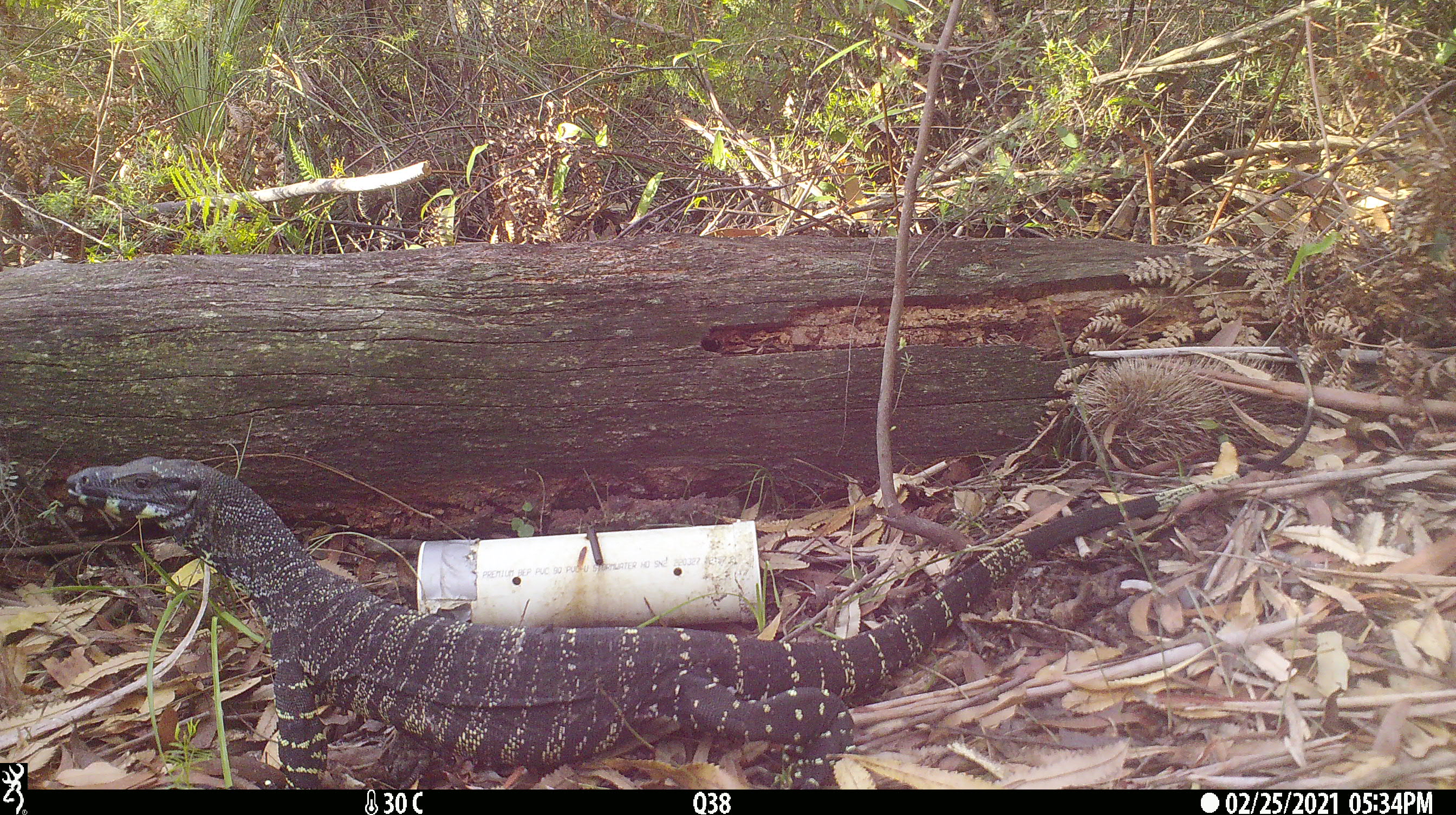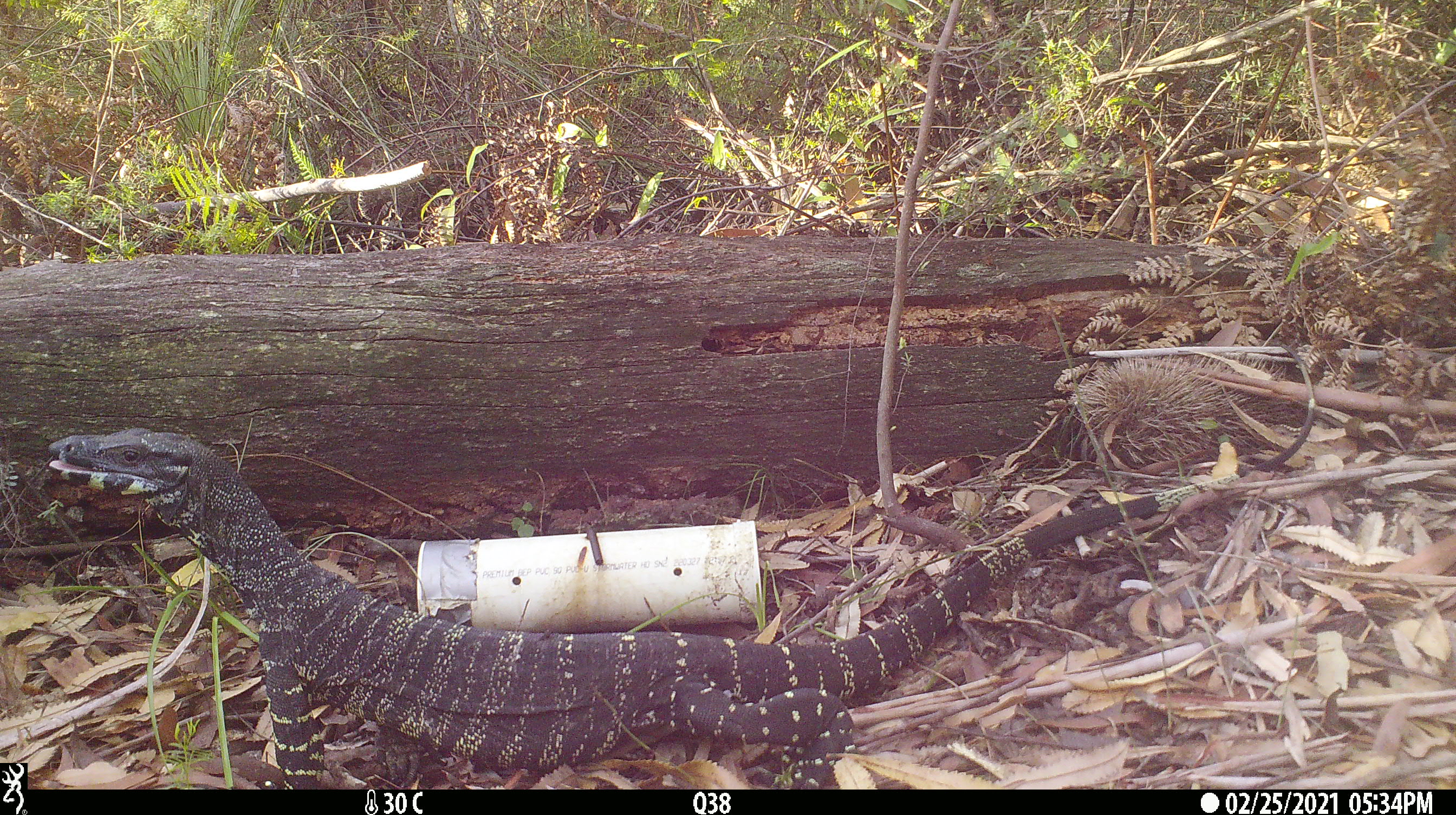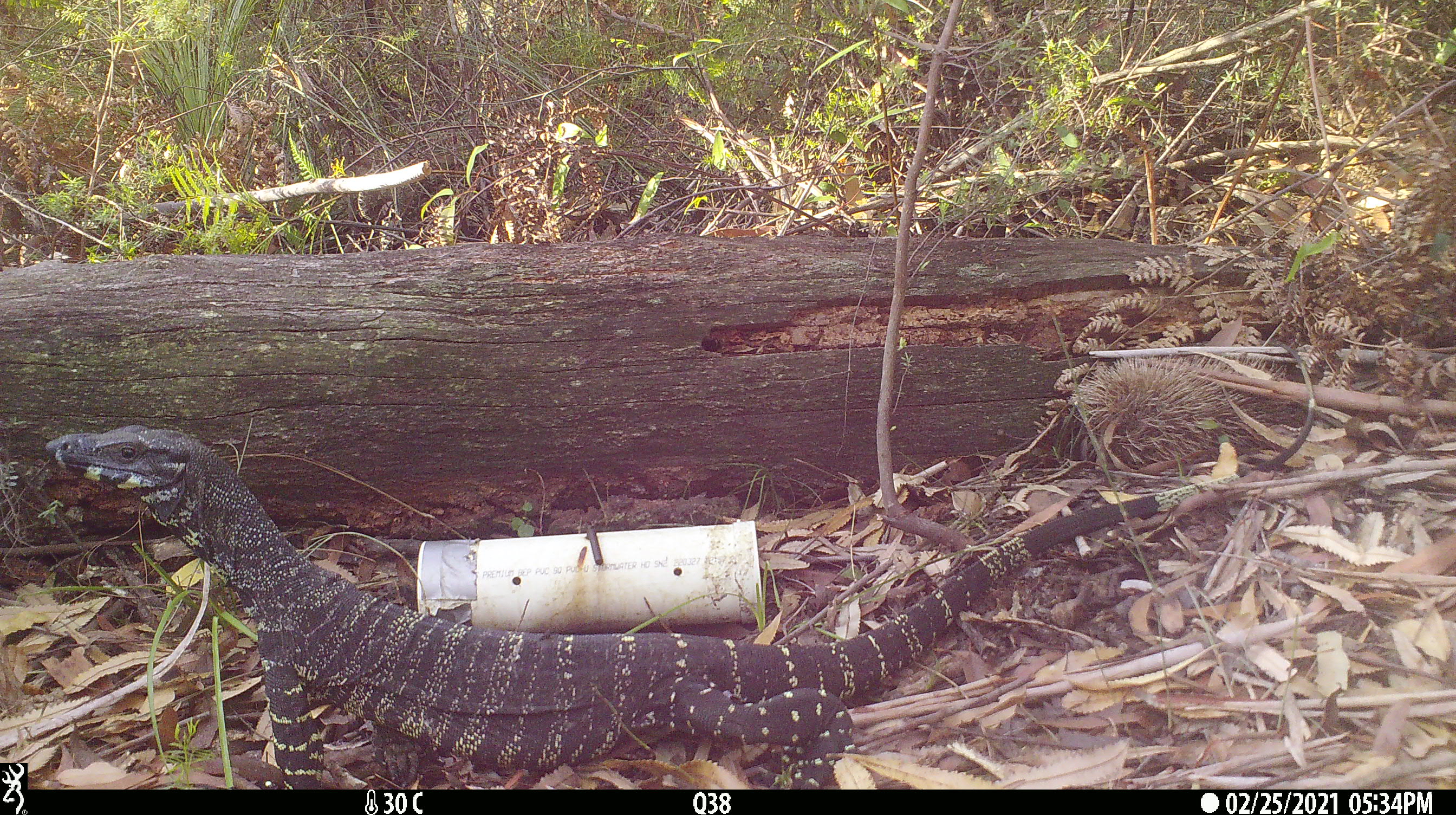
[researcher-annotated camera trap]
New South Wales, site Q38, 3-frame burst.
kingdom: Animalia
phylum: Chordata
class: Reptilia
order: Squamata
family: Varanidae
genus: Varanus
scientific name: Varanus varius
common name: lace monitor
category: goanna